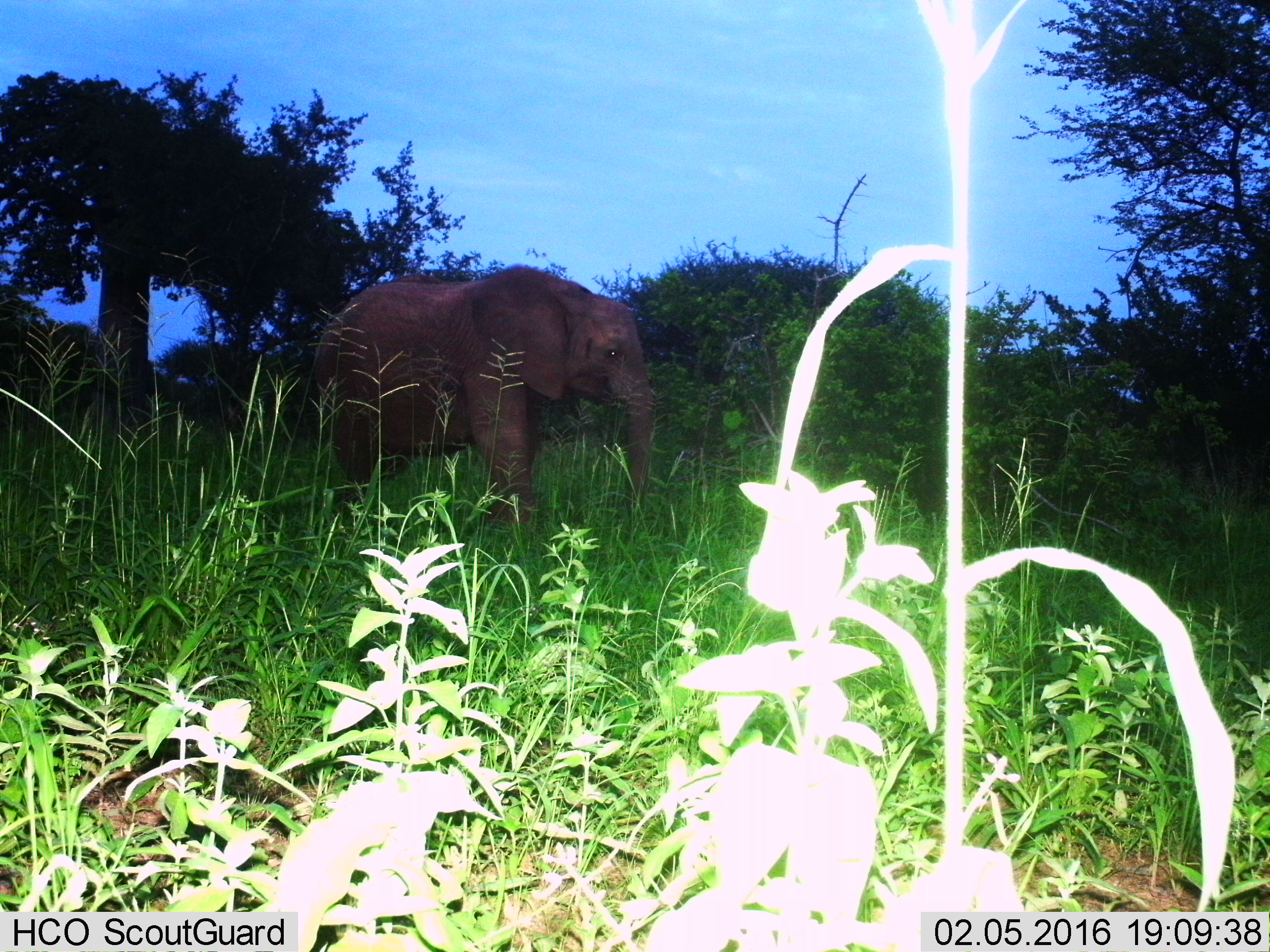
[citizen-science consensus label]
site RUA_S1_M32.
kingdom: Animalia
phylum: Chordata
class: Mammalia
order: Proboscidea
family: Elephantidae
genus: Loxodonta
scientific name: Loxodonta africana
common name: african bush elephant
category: elephant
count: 1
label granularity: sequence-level